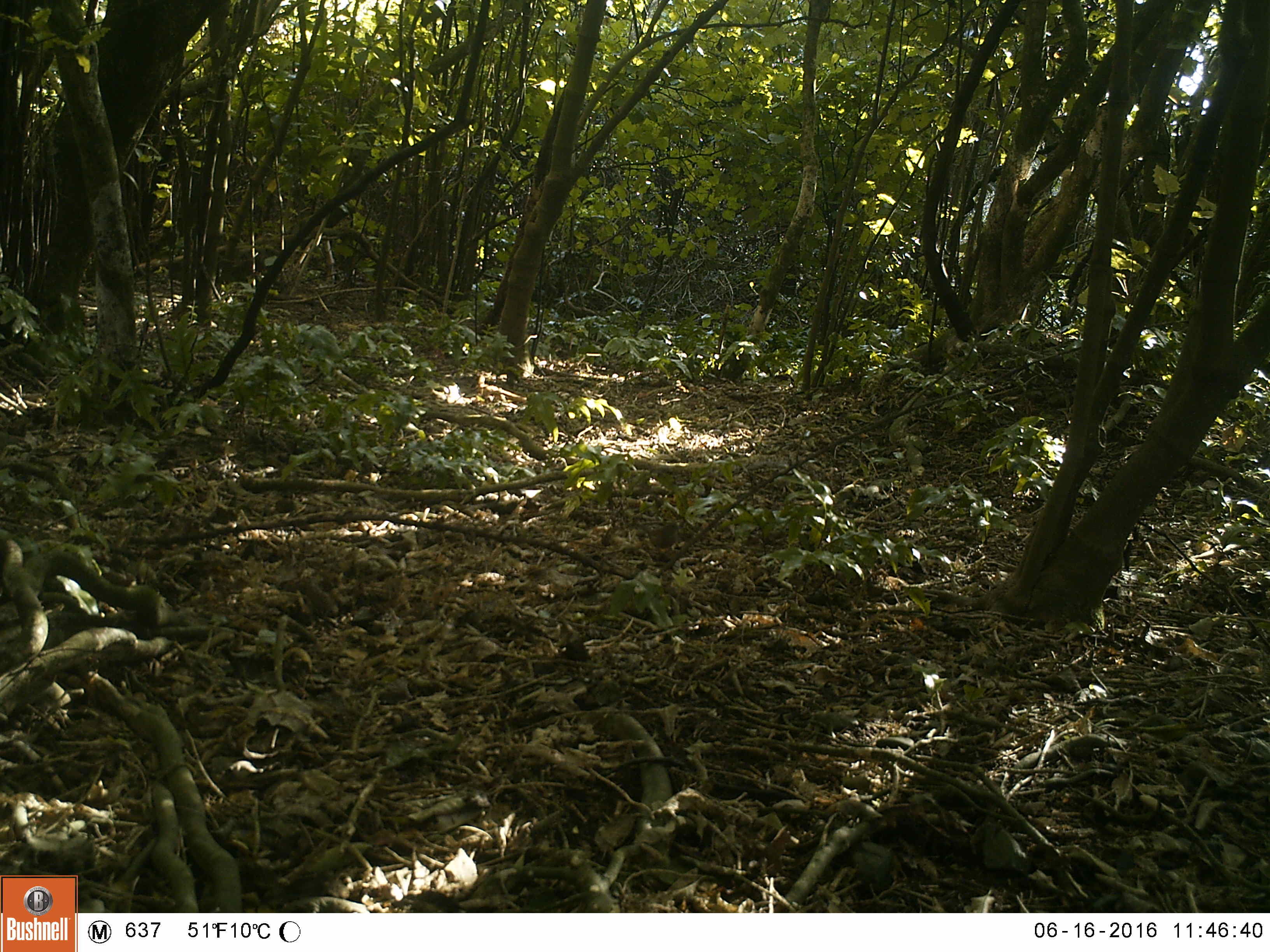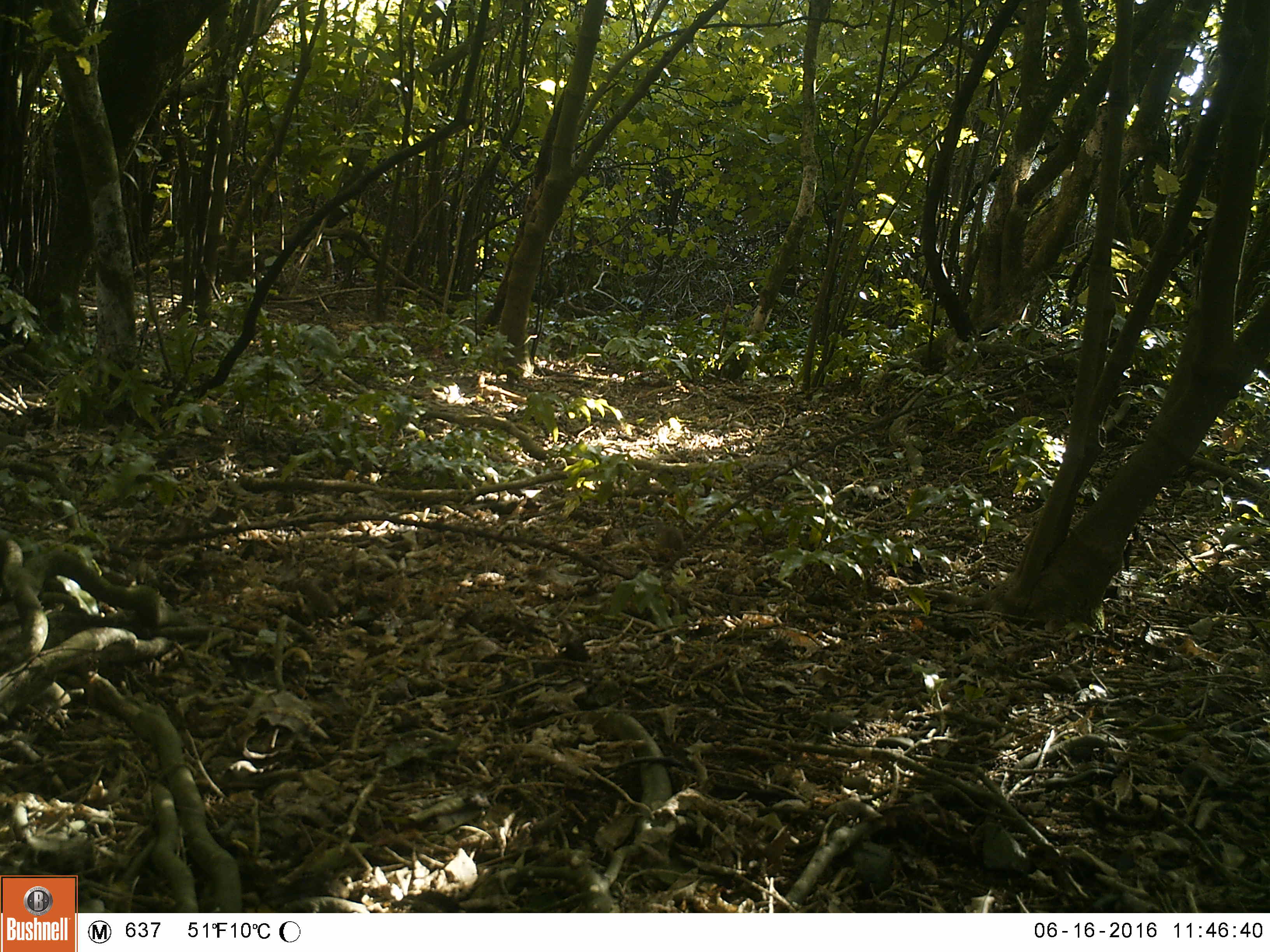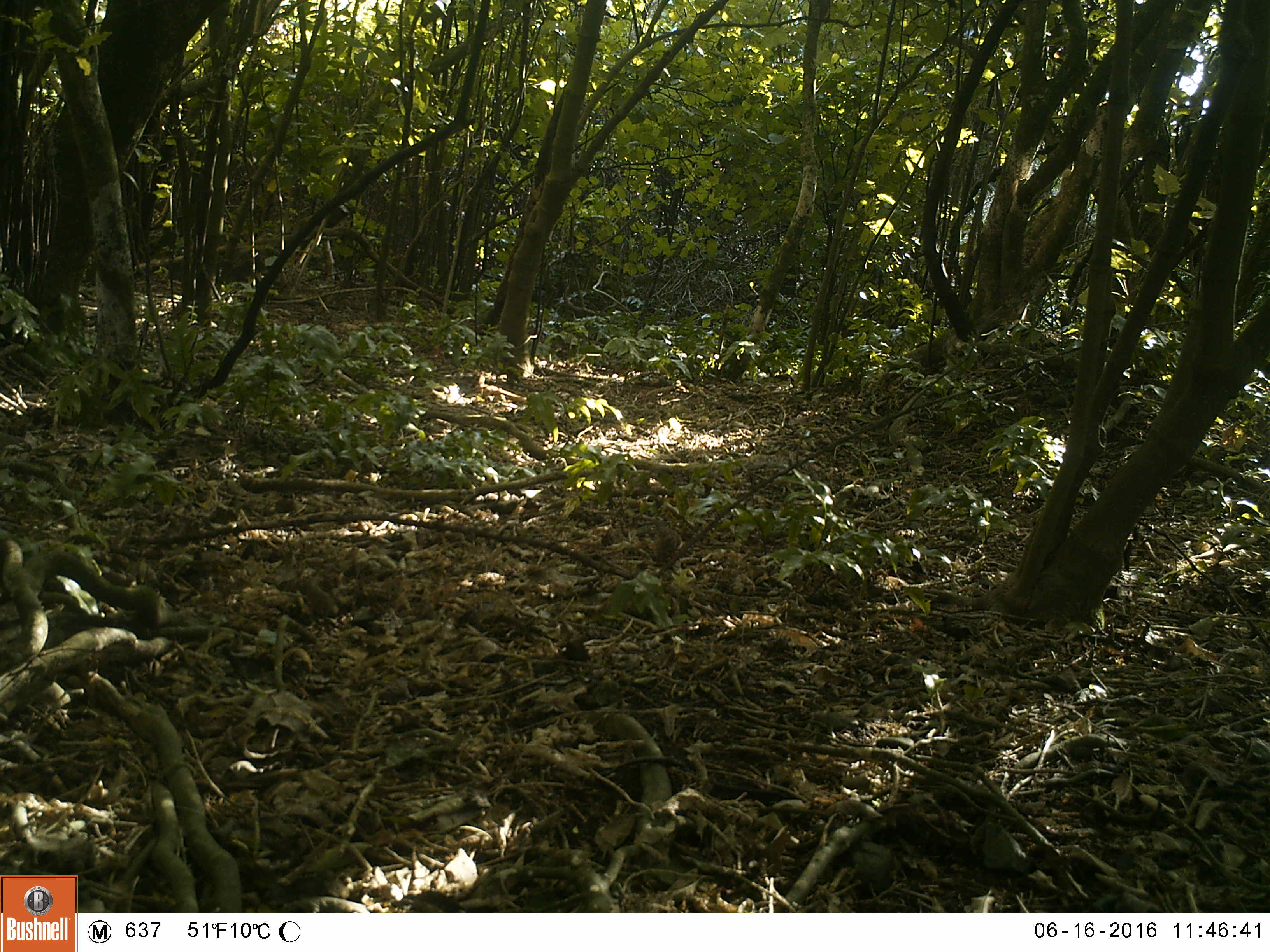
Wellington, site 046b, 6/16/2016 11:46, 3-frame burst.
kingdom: Animalia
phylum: Chordata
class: Aves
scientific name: Aves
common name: bird